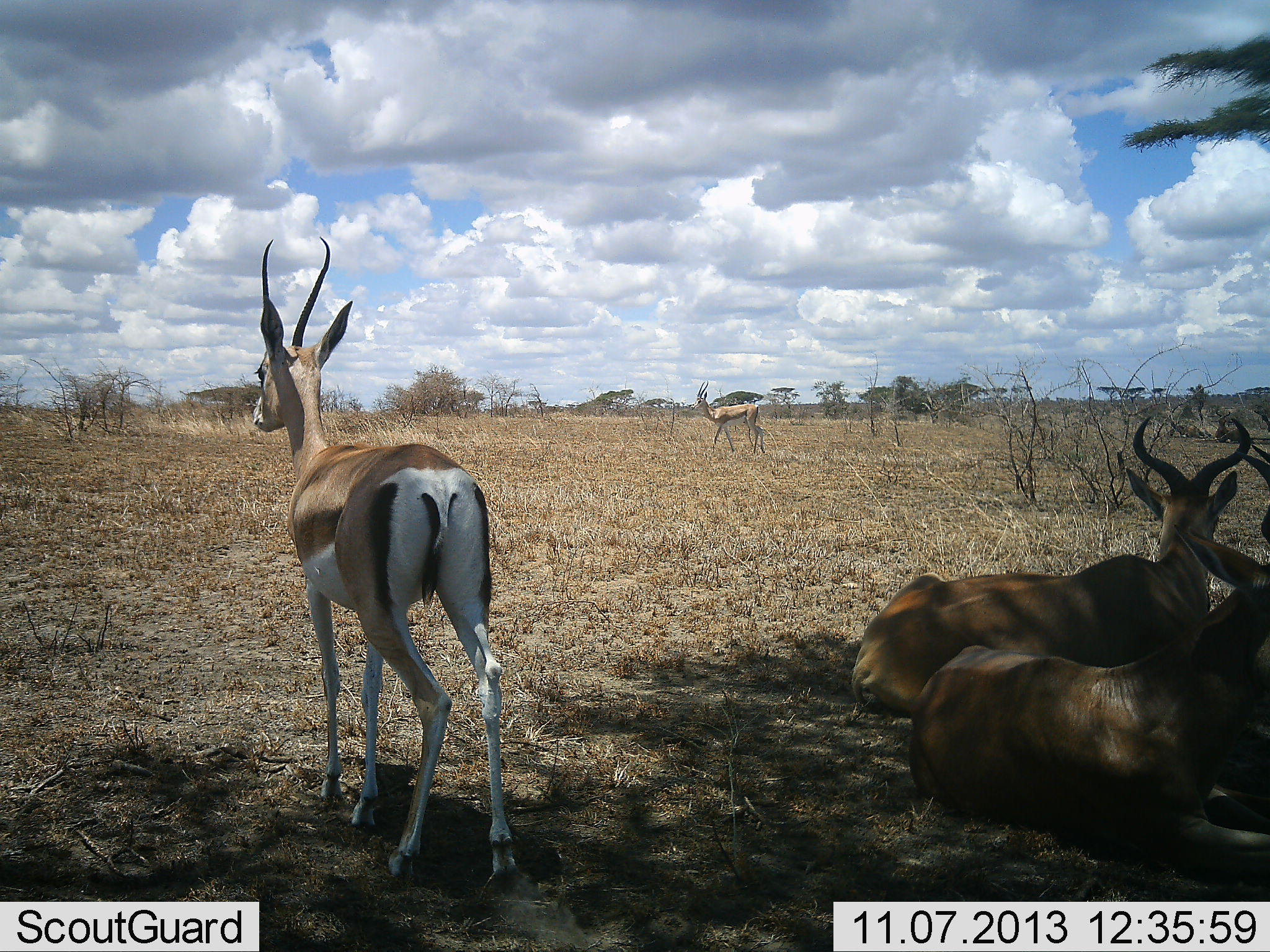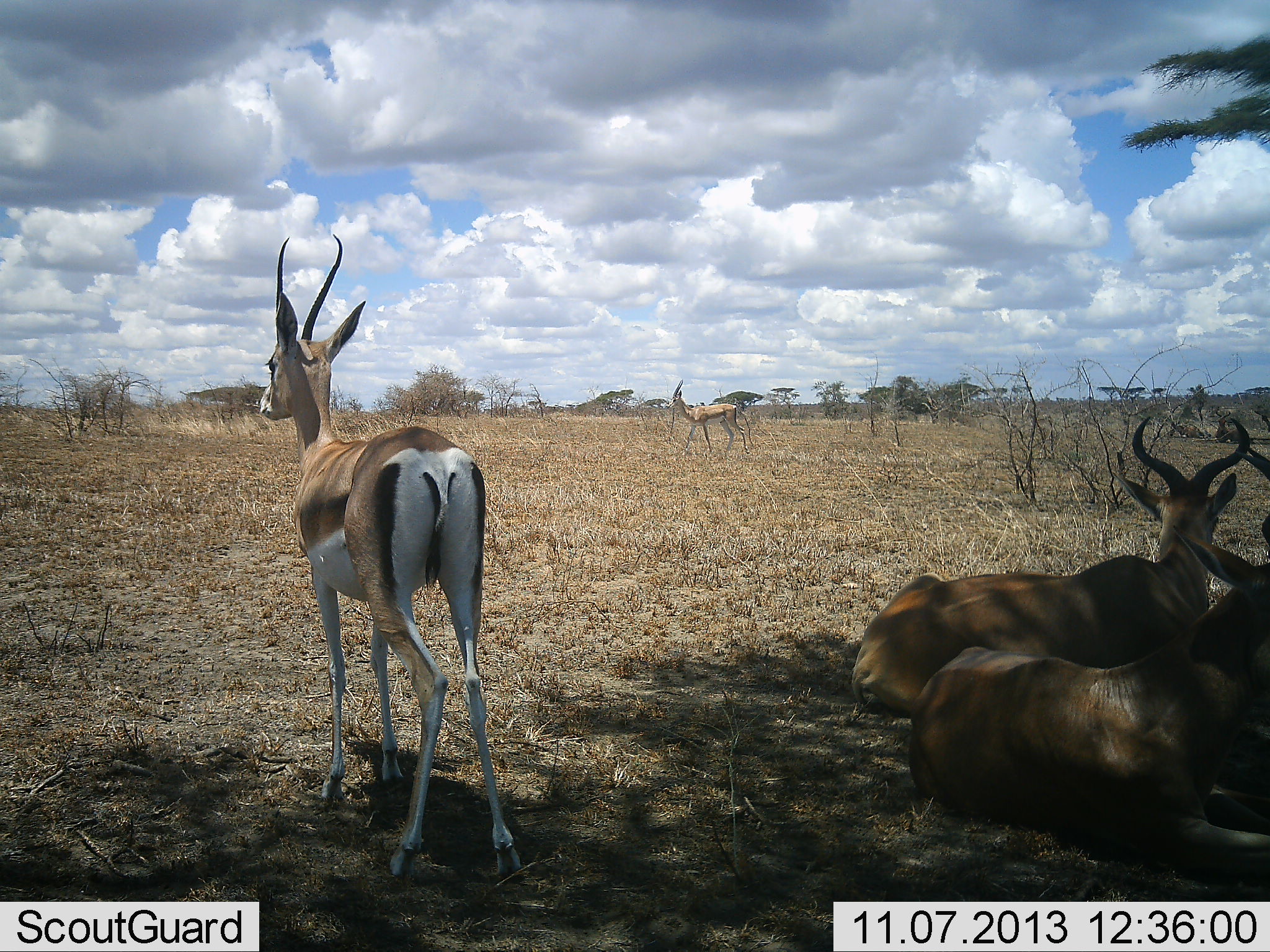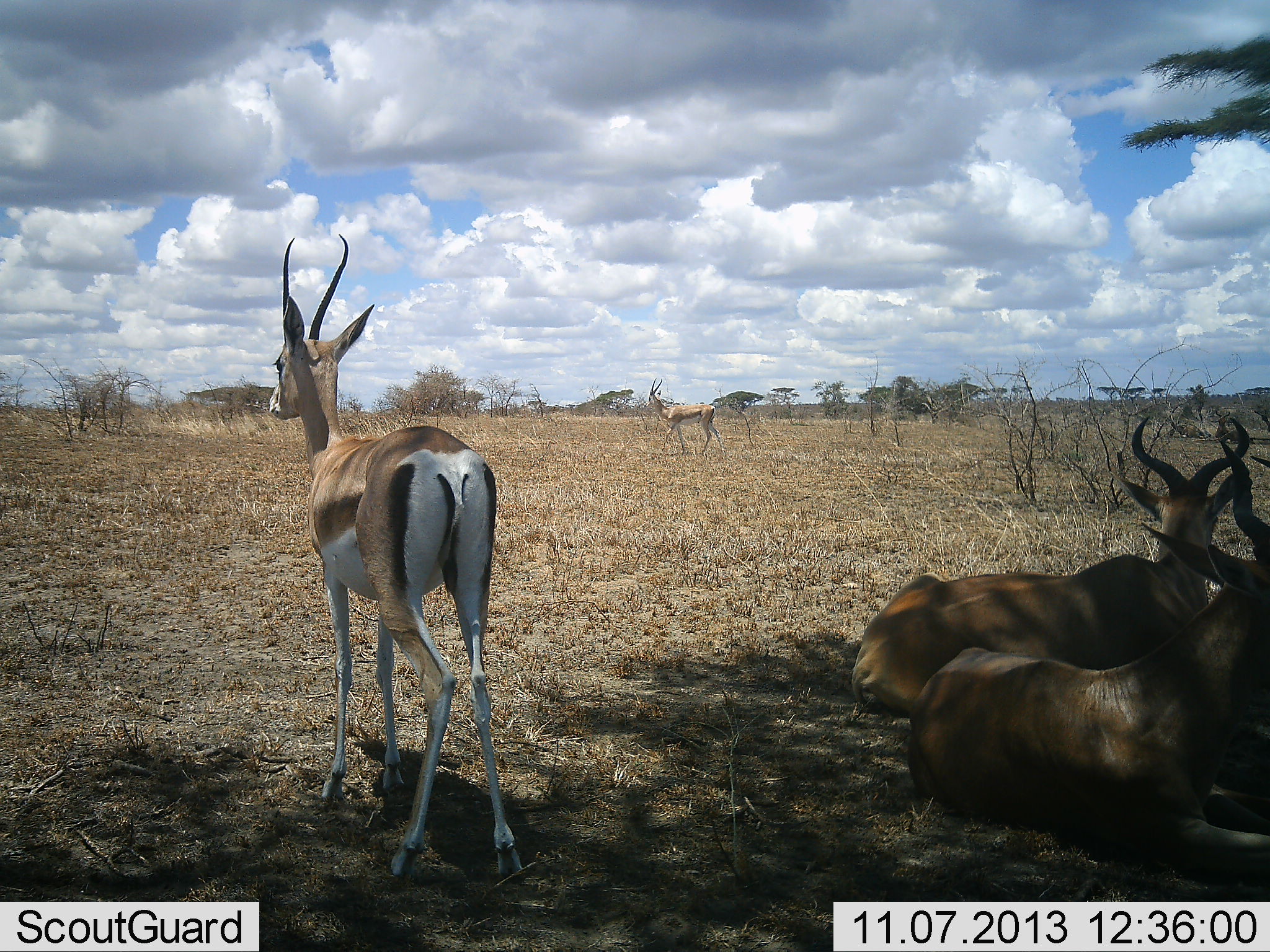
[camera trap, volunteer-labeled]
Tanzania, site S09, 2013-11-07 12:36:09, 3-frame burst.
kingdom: Animalia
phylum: Chordata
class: Mammalia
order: Artiodactyla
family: Bovidae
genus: Nanger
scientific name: Nanger granti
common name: grant's gazelle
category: gazellegrants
Gazellegrants (grant's gazelle) (Nanger granti), count 2. Behavior (volunteer vote fractions): standing 85%, resting 30%, moving 60%, interacting 0%. Young present (vote fraction): 0%. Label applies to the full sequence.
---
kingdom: Animalia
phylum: Chordata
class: Mammalia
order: Artiodactyla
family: Bovidae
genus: Alcelaphus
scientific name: Alcelaphus buselaphus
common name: hartebeest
Hartebeest (Alcelaphus buselaphus), count 2. Behavior (volunteer vote fractions): standing 0%, resting 100%, moving 0%, interacting 0%. Young present (vote fraction): 0%. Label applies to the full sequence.